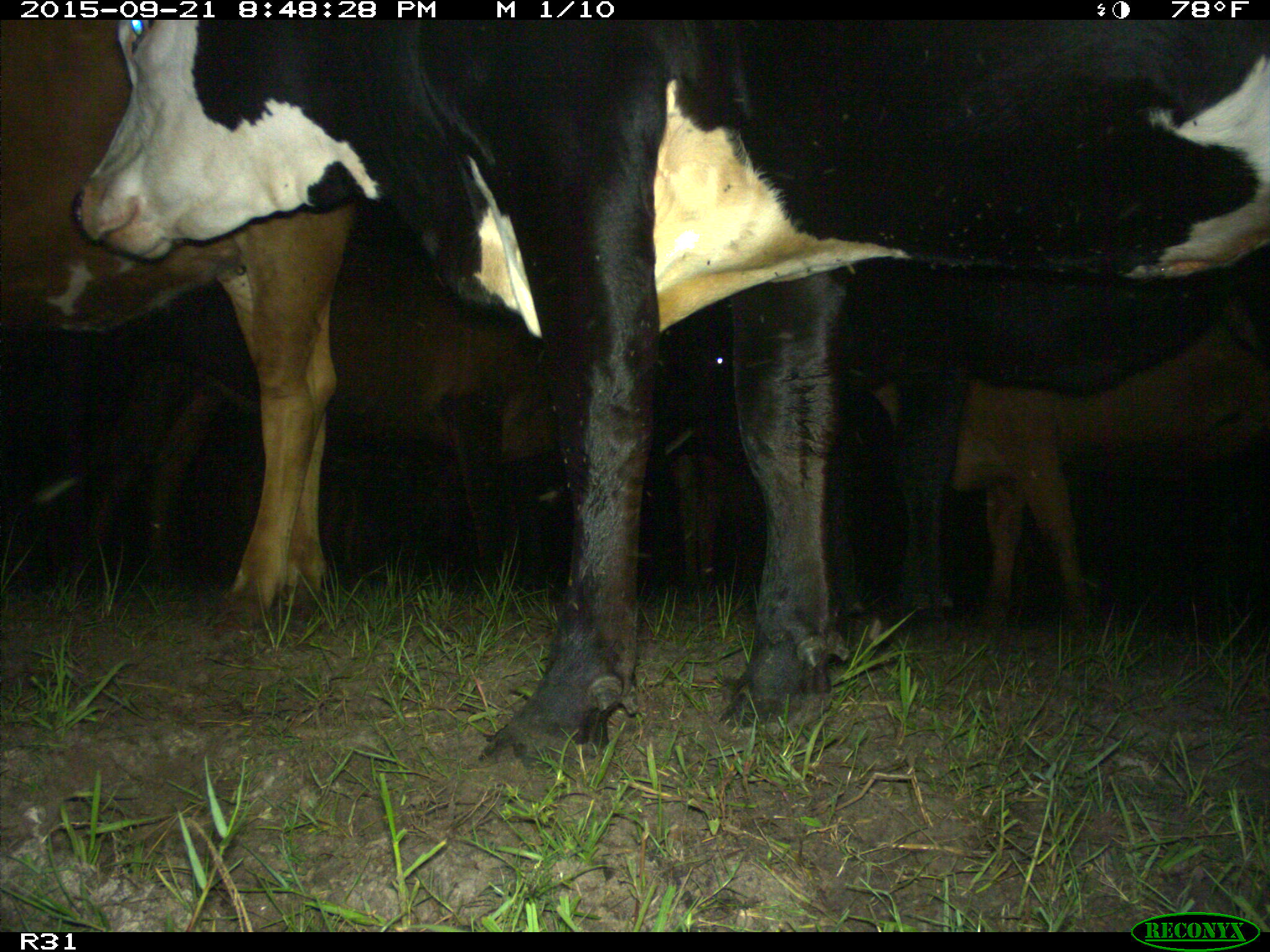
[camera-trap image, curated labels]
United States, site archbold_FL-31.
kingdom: Animalia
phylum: Chordata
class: Mammalia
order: Artiodactyla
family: Bovidae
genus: Bos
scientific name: Bos taurus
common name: domestic cow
Bos taurus (domestic cow).